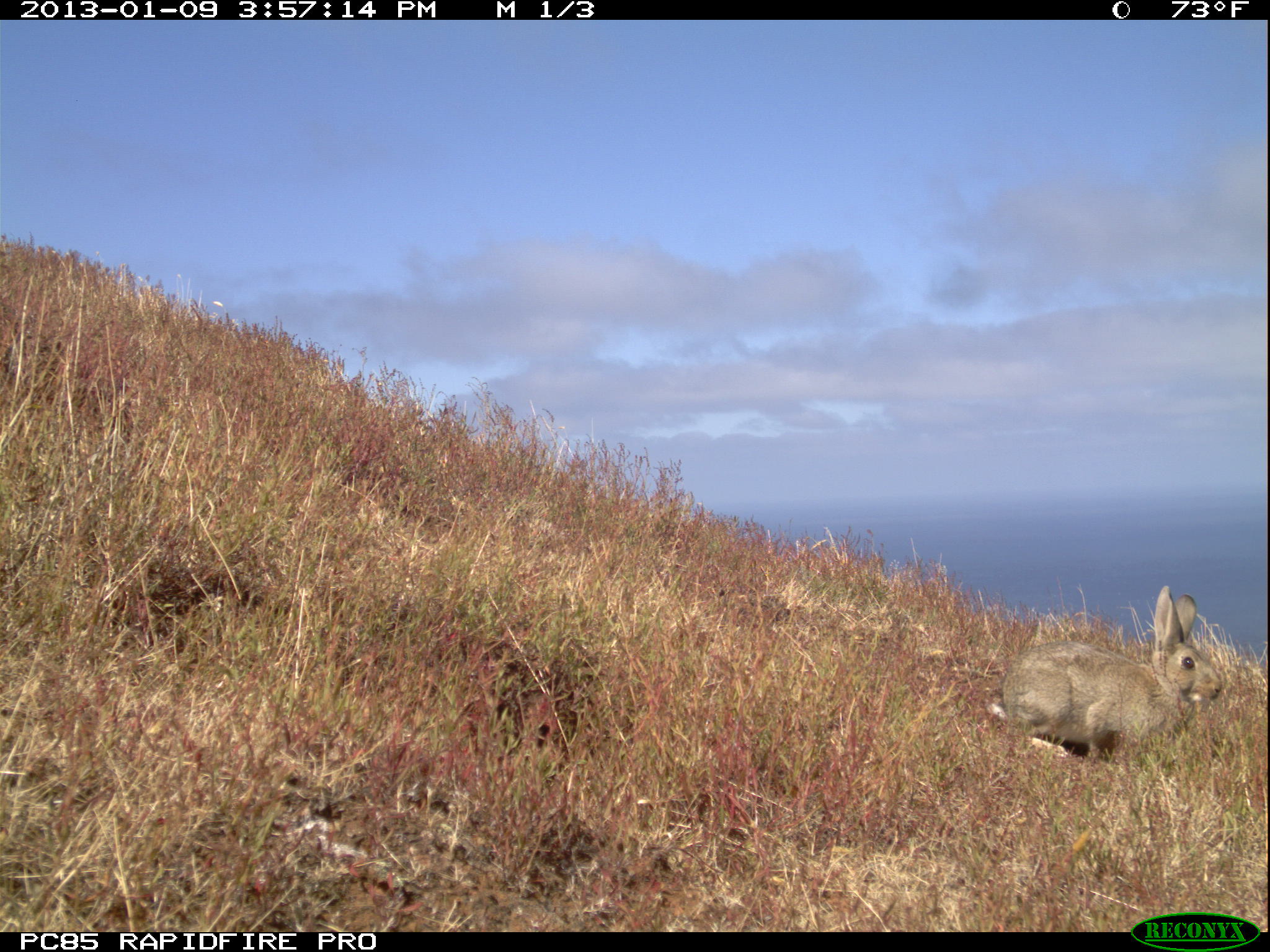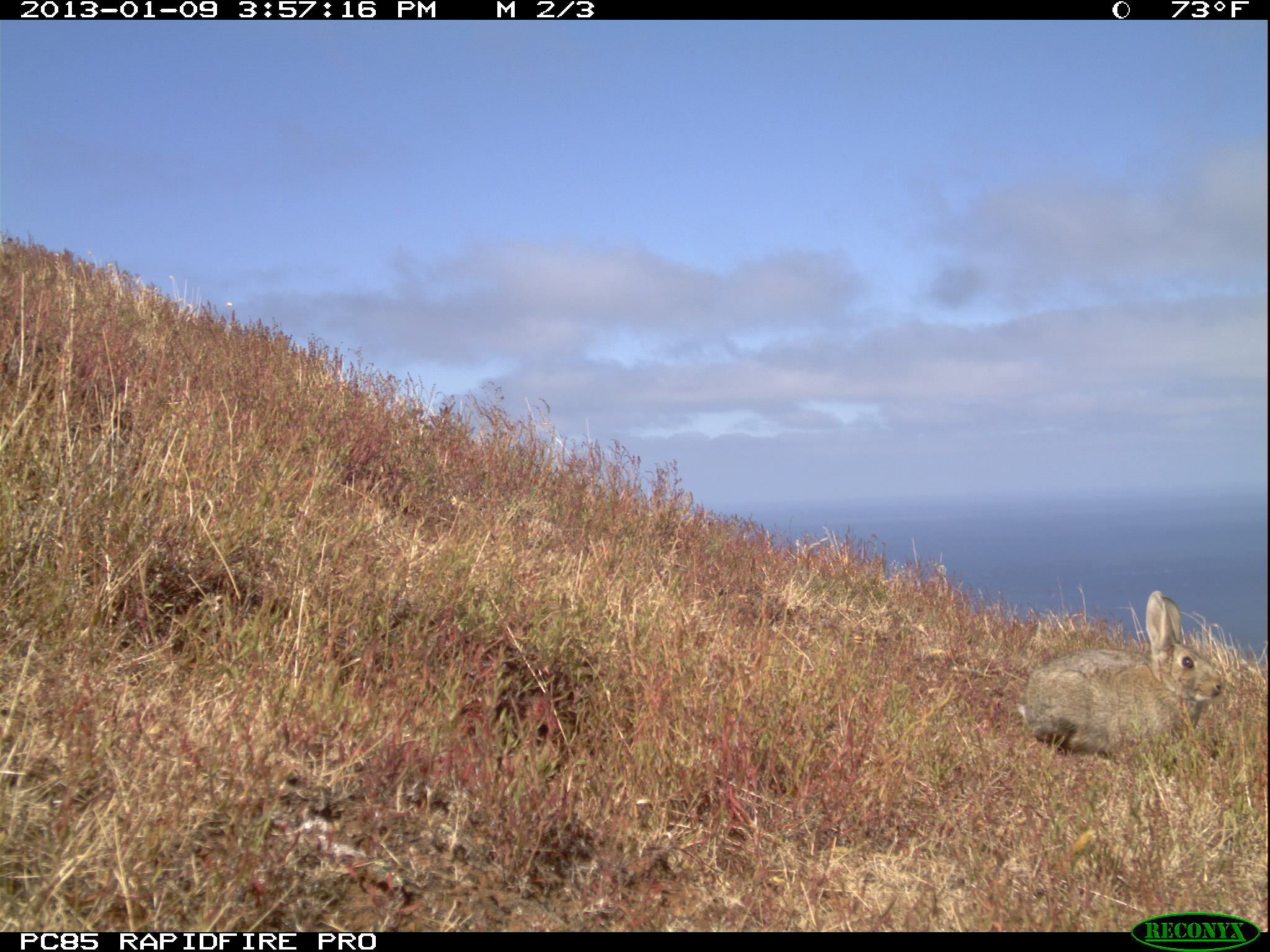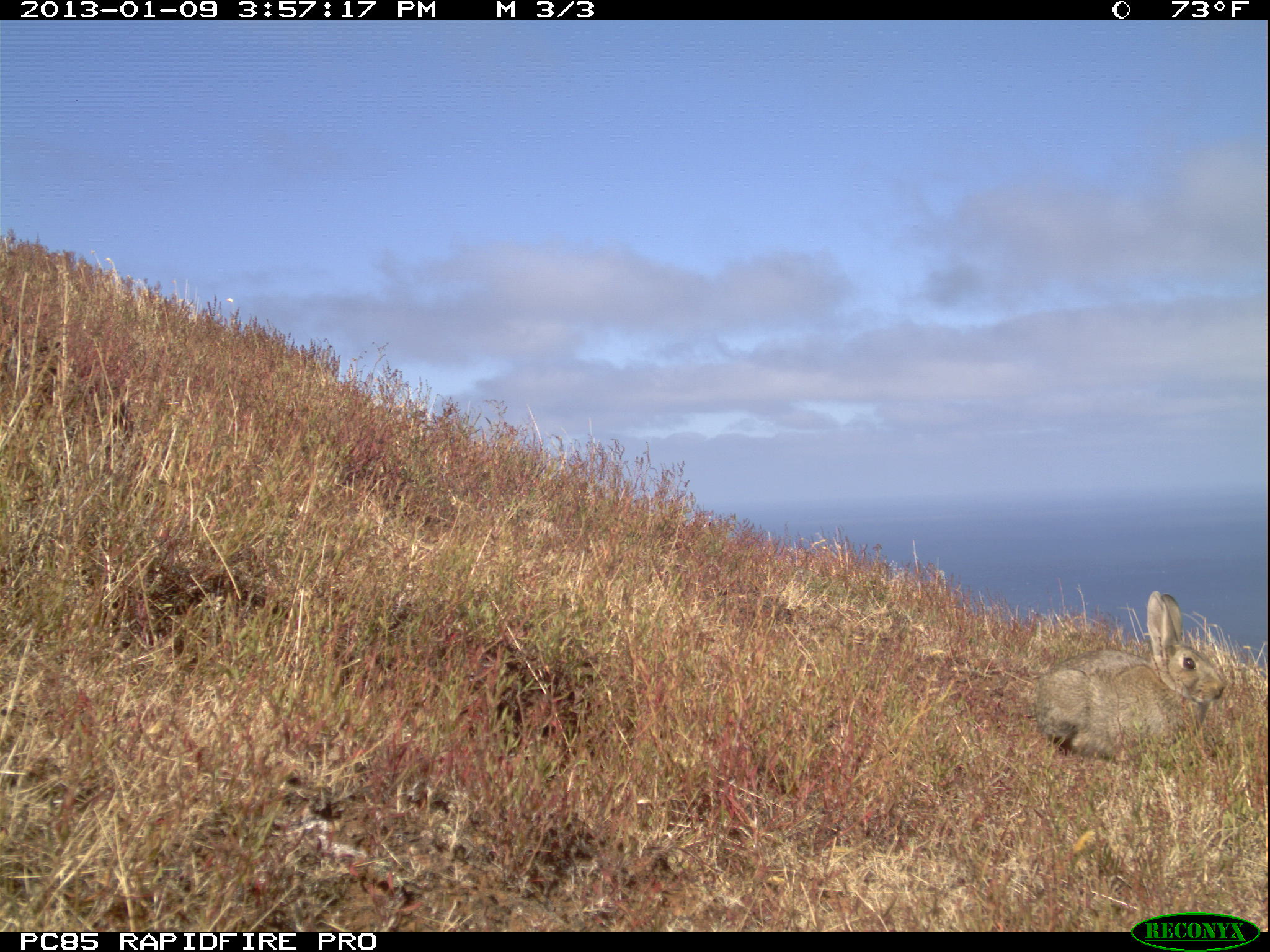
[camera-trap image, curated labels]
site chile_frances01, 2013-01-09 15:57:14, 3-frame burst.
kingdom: Animalia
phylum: Chordata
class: Mammalia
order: Lagomorpha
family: Leporidae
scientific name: Leporidae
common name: rabbits and hares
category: rabbit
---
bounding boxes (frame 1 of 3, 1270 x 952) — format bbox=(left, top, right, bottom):
rabbit: bbox=(989, 586, 1227, 766)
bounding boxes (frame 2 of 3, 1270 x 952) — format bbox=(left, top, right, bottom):
rabbit: bbox=(1014, 589, 1233, 765)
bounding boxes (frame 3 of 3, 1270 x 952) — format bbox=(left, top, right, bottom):
rabbit: bbox=(1032, 589, 1236, 767)